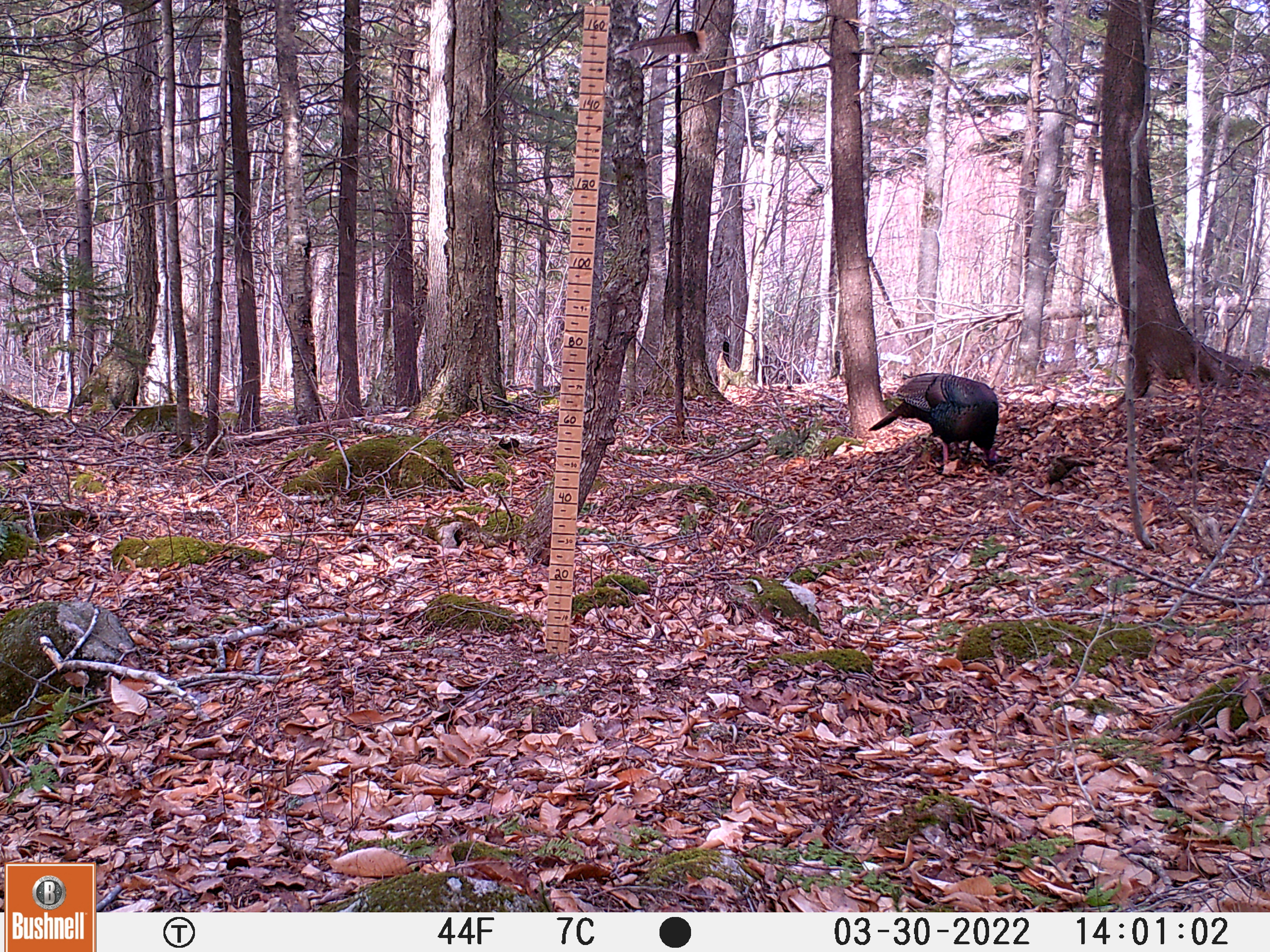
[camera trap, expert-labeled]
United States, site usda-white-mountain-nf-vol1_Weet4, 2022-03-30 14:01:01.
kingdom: Animalia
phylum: Chordata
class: Aves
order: Galliformes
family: Phasianidae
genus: Meleagris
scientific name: Meleagris gallopavo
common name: wild turkey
Wild turkey (Meleagris gallopavo).